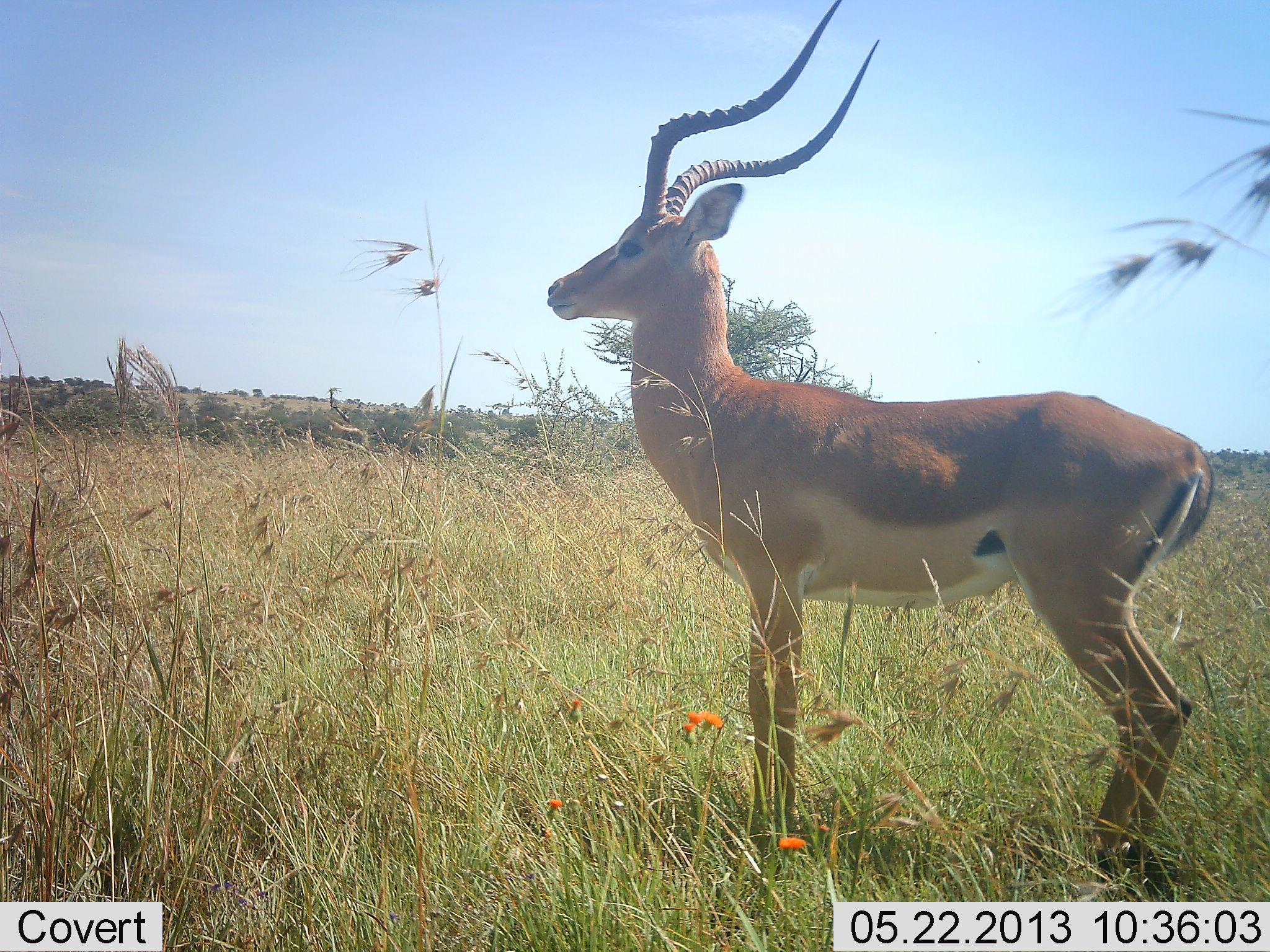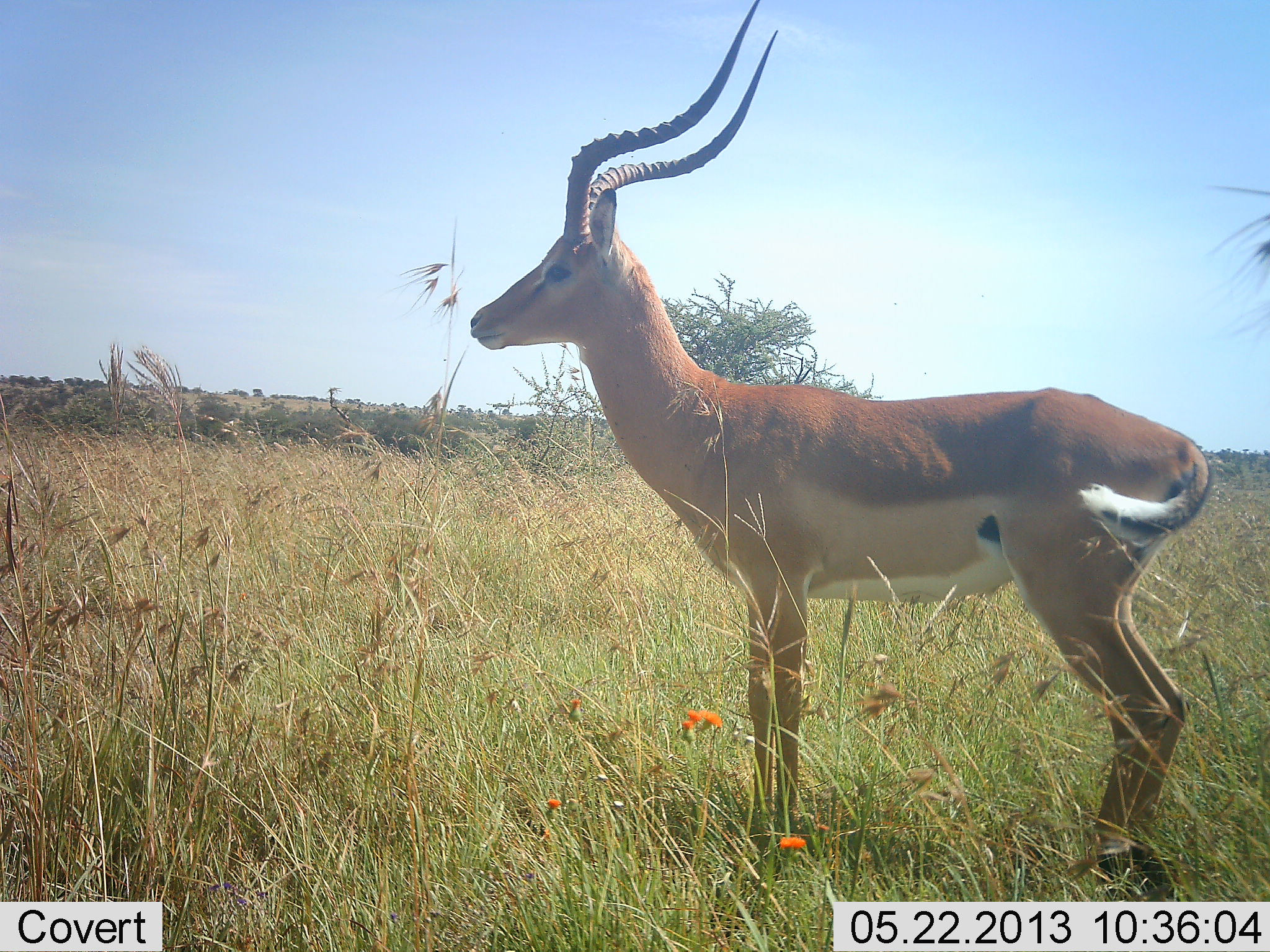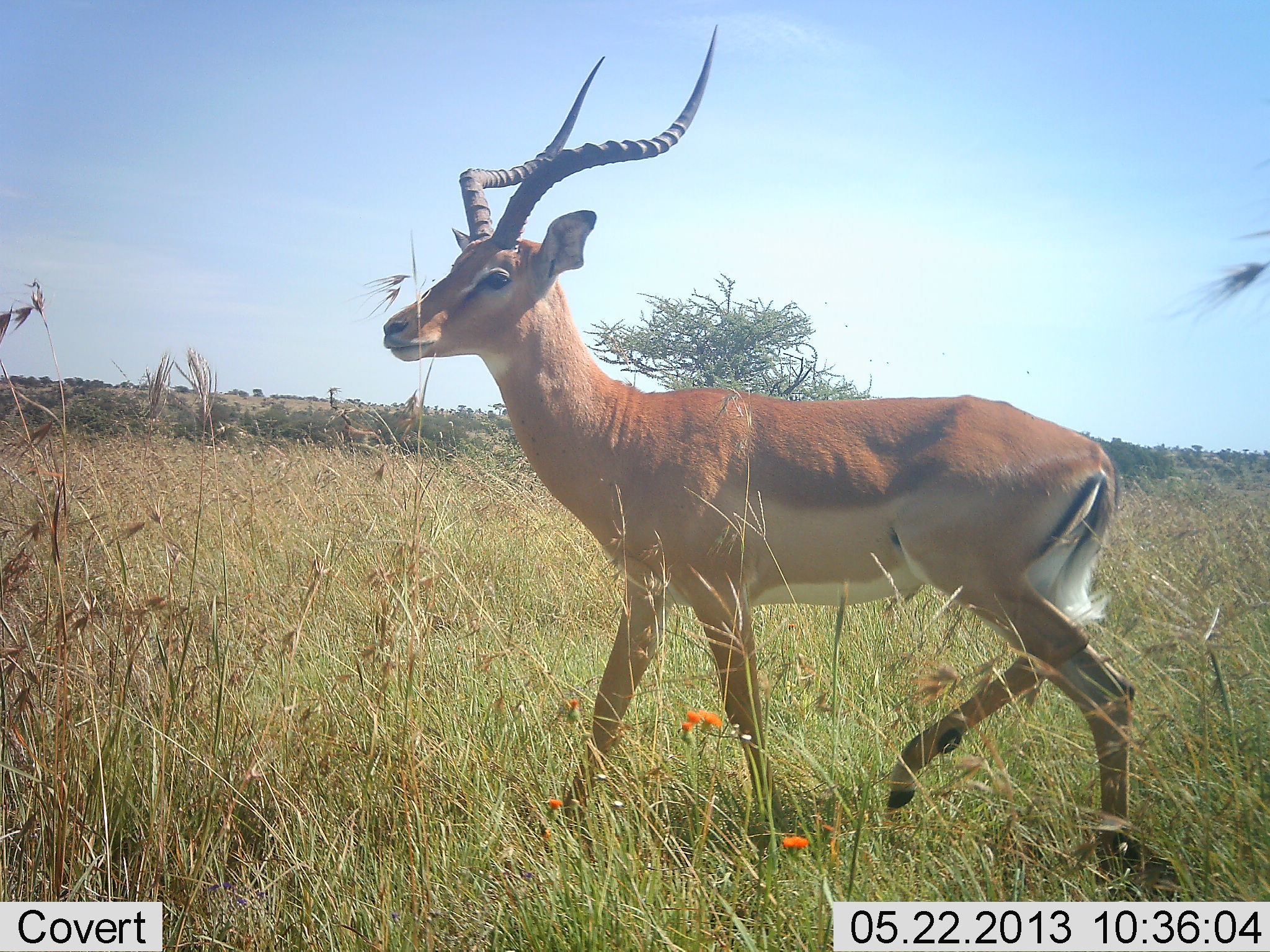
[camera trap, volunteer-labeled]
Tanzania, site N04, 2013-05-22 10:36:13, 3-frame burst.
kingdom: Animalia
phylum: Chordata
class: Mammalia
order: Artiodactyla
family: Bovidae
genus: Aepyceros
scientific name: Aepyceros melampus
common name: impala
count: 1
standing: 60%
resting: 0%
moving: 50%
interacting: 0%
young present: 0%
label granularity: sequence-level